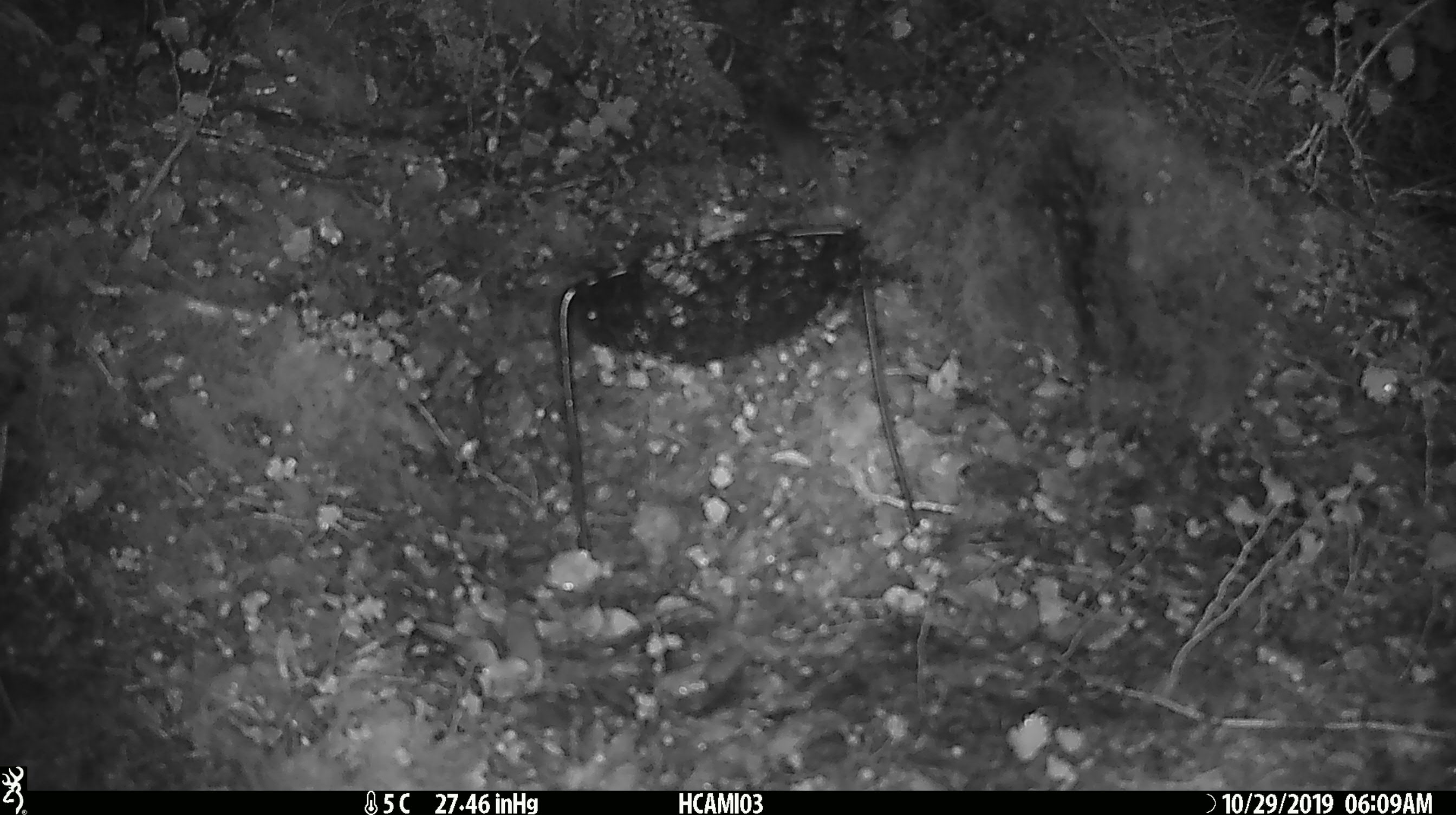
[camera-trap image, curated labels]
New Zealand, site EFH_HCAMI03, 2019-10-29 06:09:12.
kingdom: Animalia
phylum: Chordata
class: Mammalia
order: Rodentia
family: Muridae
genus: Mus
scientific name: Mus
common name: mouse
Mouse (Mus).